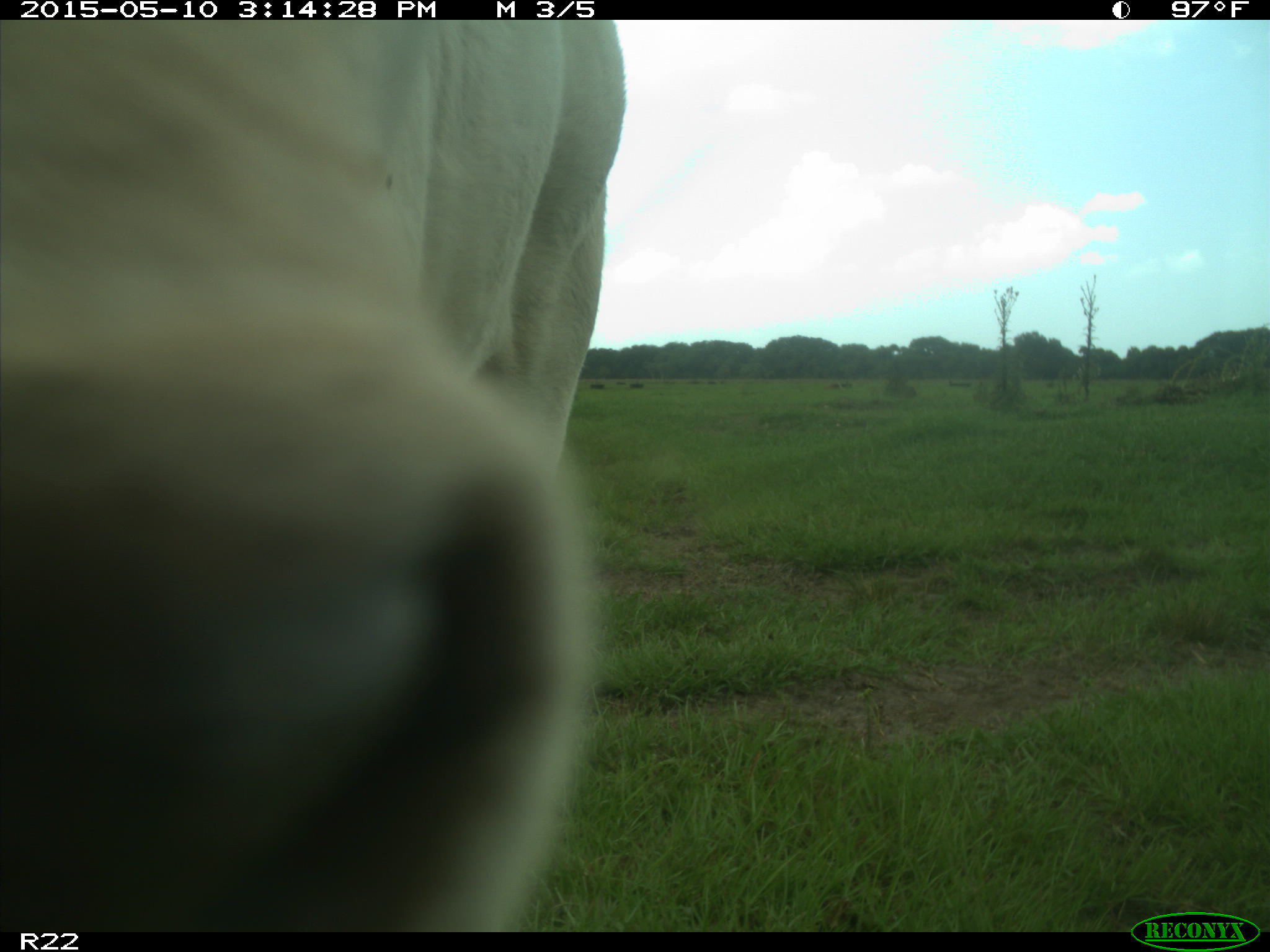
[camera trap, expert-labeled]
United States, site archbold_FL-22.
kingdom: Animalia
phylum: Chordata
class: Mammalia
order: Artiodactyla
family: Bovidae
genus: Bos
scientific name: Bos taurus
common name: domestic cow